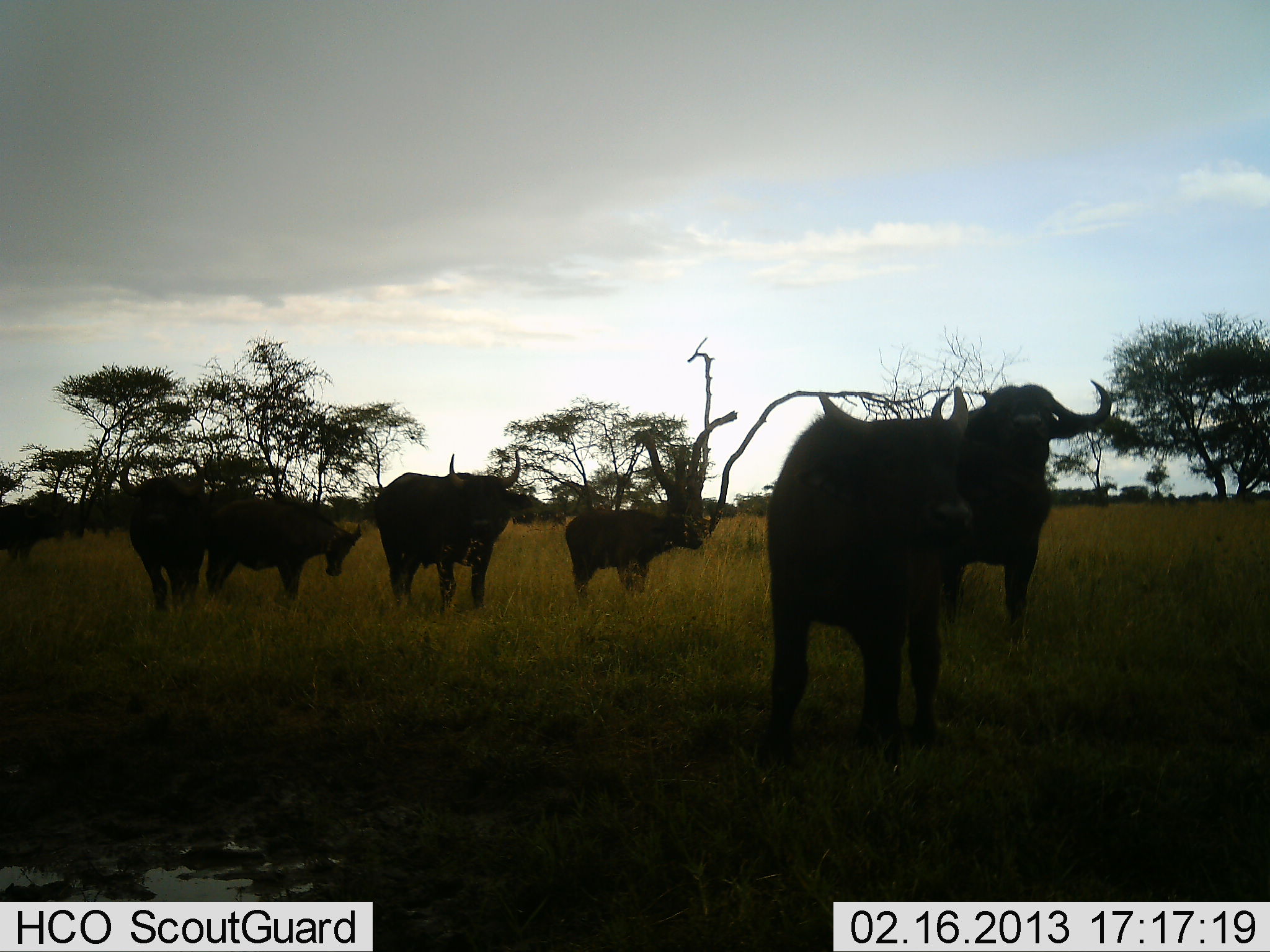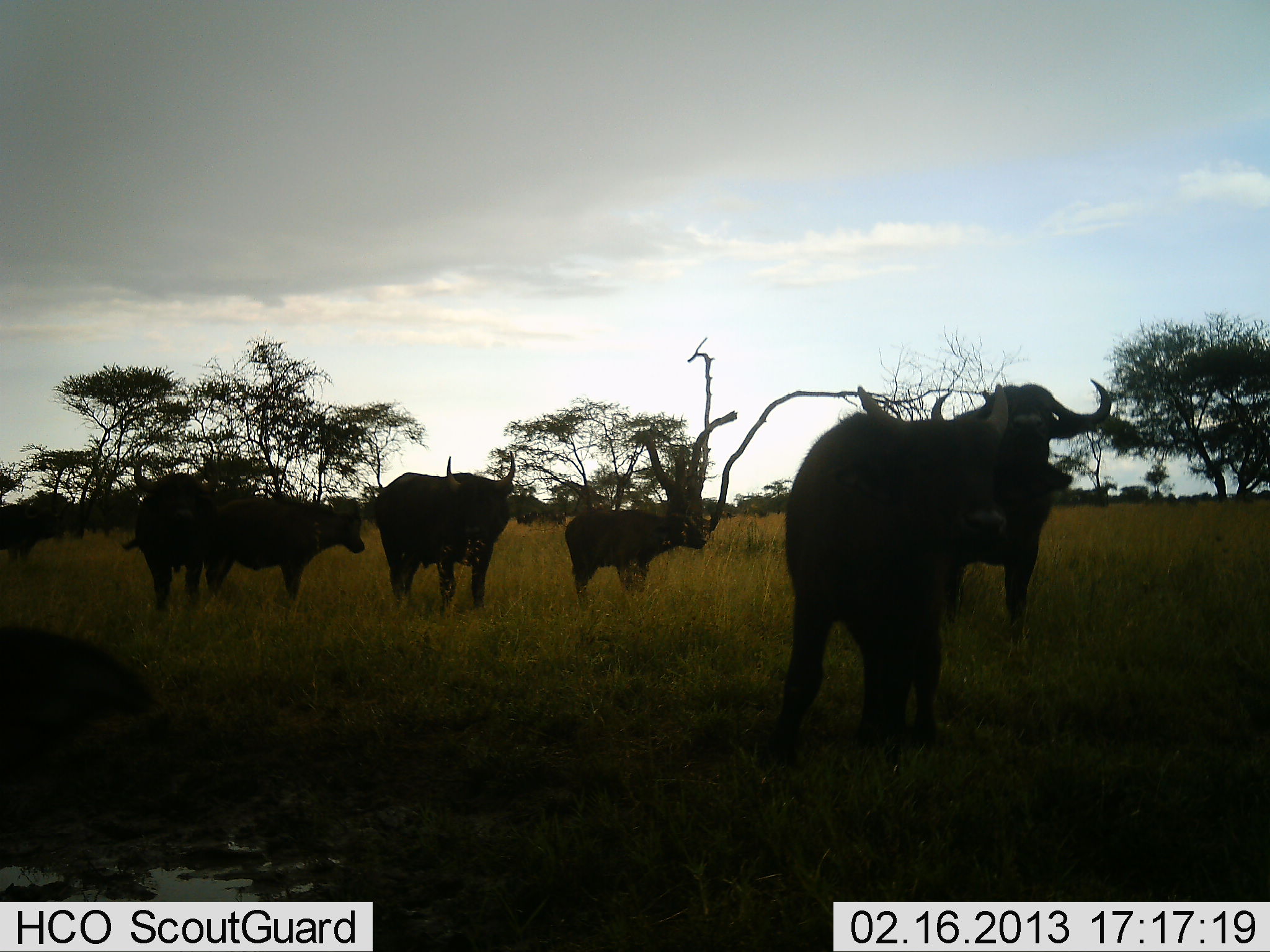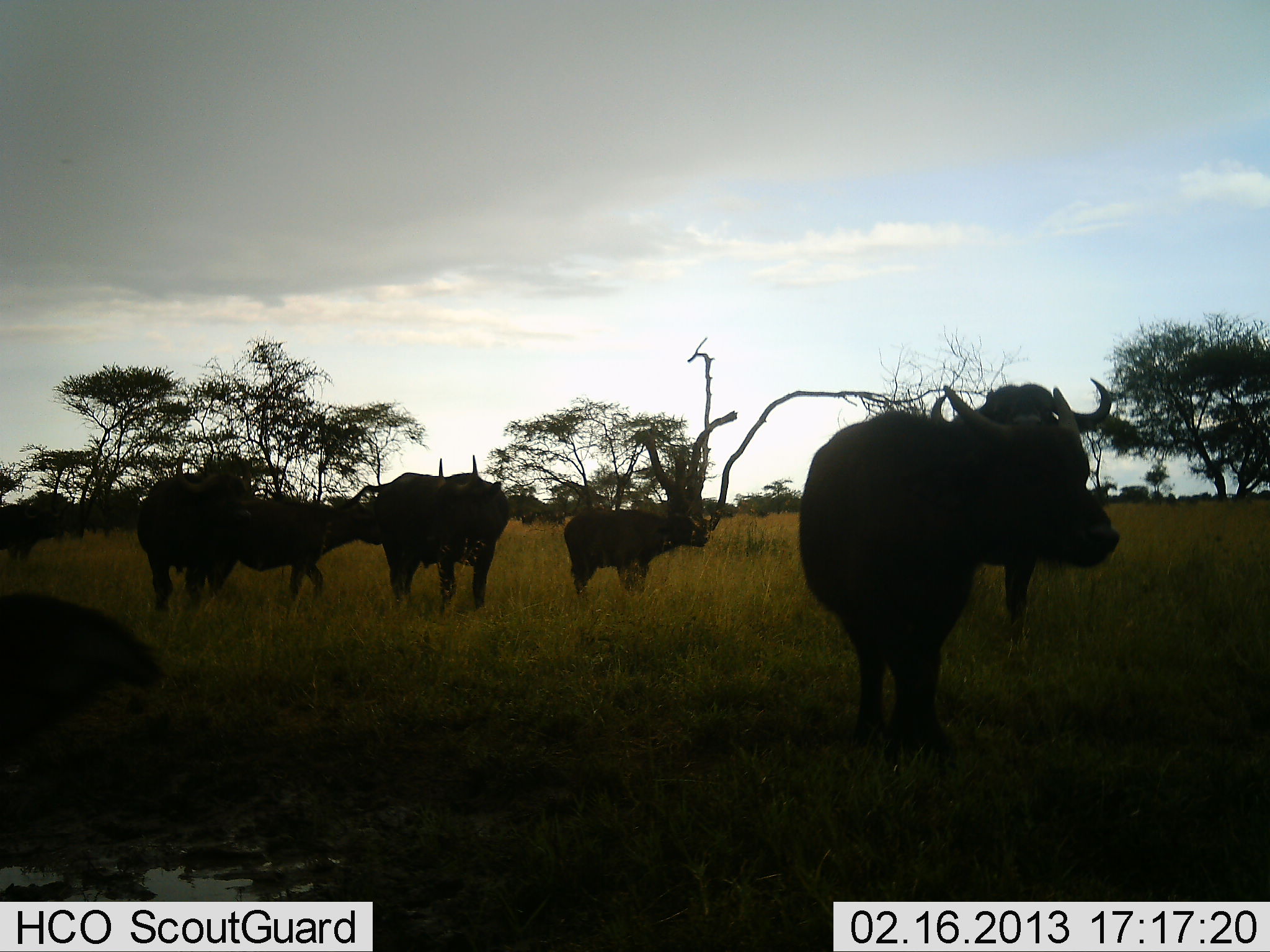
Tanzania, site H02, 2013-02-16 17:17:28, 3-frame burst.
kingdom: Animalia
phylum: Chordata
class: Mammalia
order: Artiodactyla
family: Bovidae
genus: Syncerus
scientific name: Syncerus caffer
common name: cape buffalo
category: buffalo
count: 7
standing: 100%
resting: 0%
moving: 38%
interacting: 0%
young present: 38%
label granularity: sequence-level